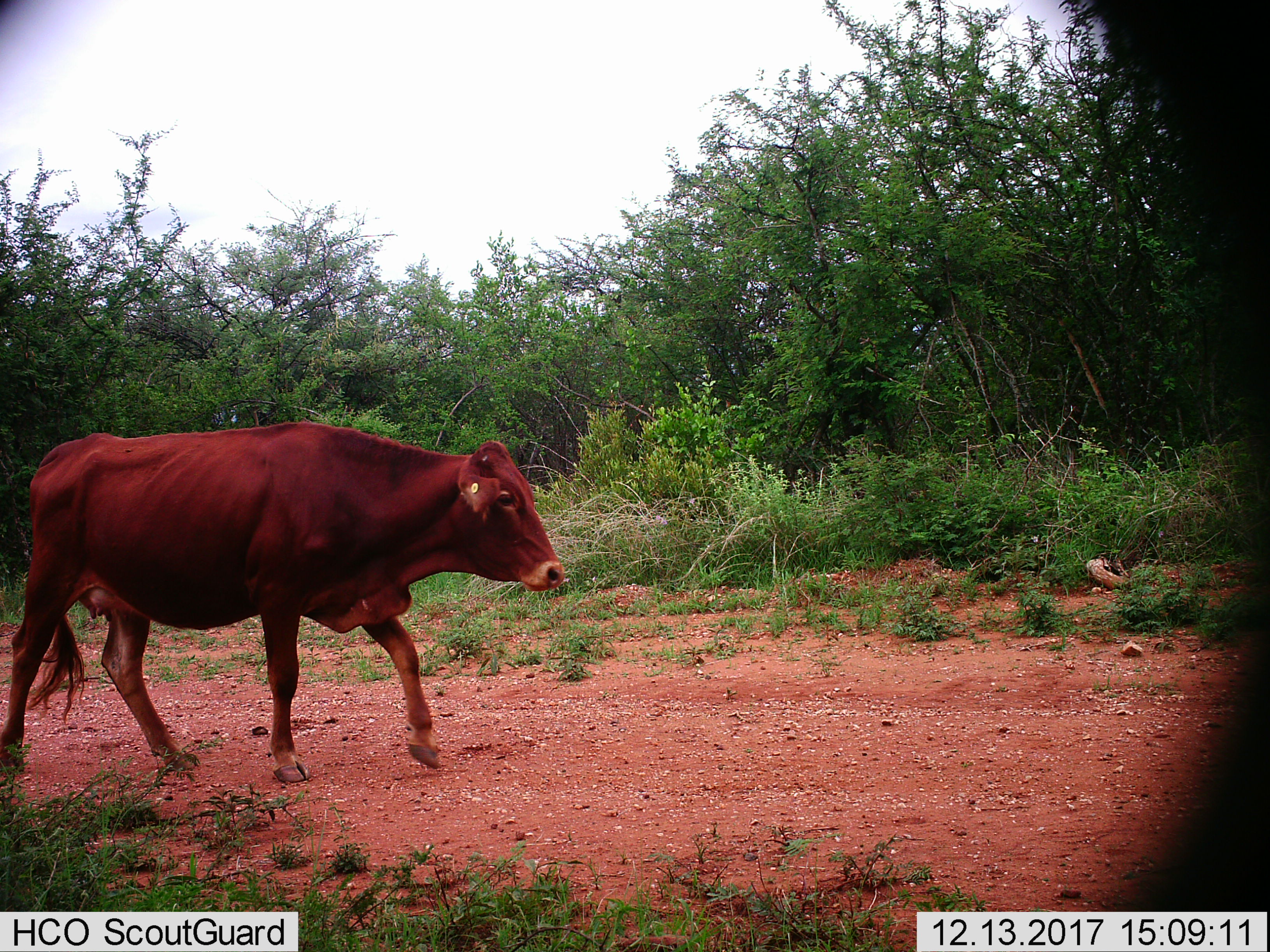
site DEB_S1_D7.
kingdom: Animalia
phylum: Chordata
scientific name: Vertebrata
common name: domestic animal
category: domesticanimal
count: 1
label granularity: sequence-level